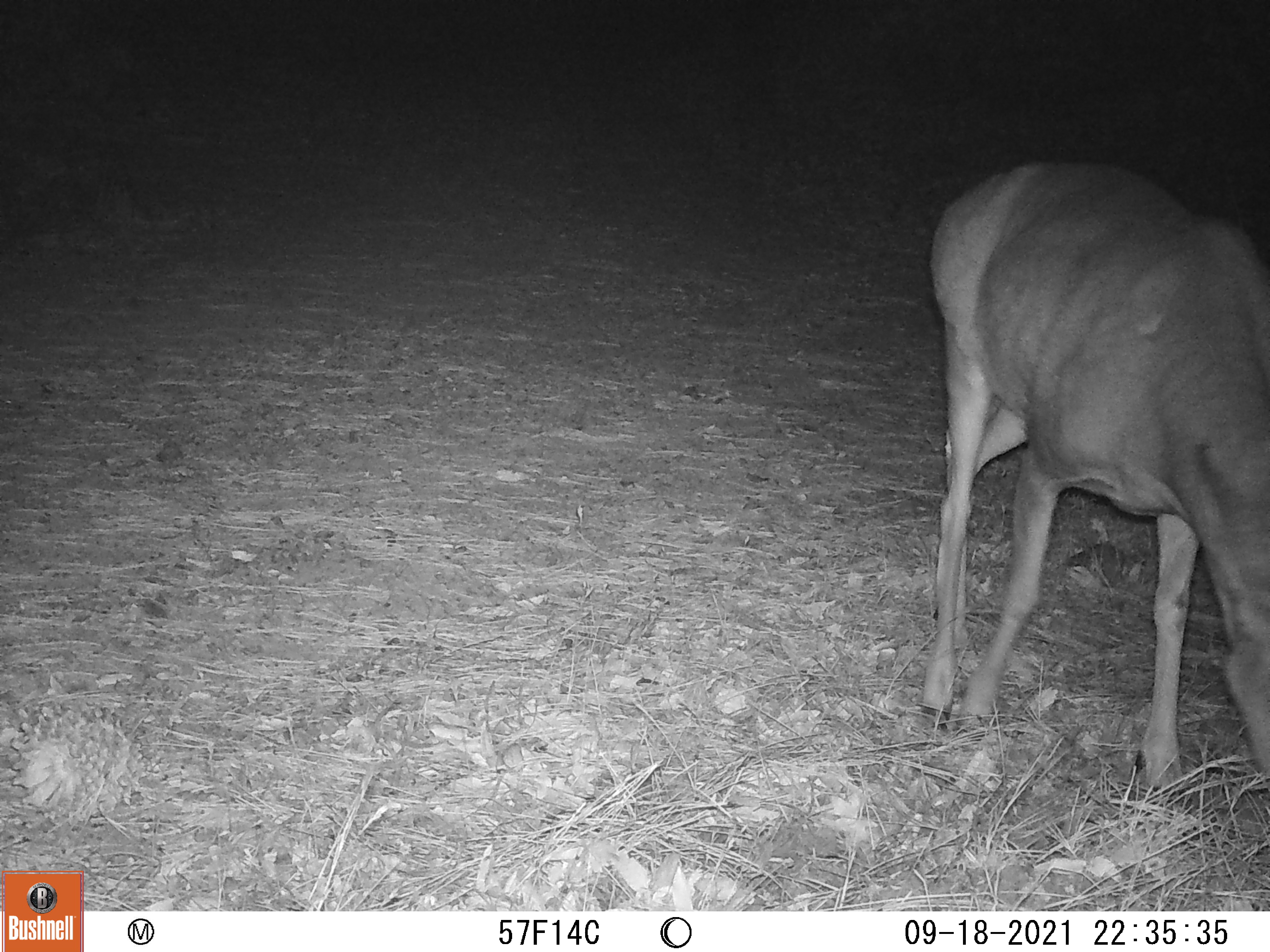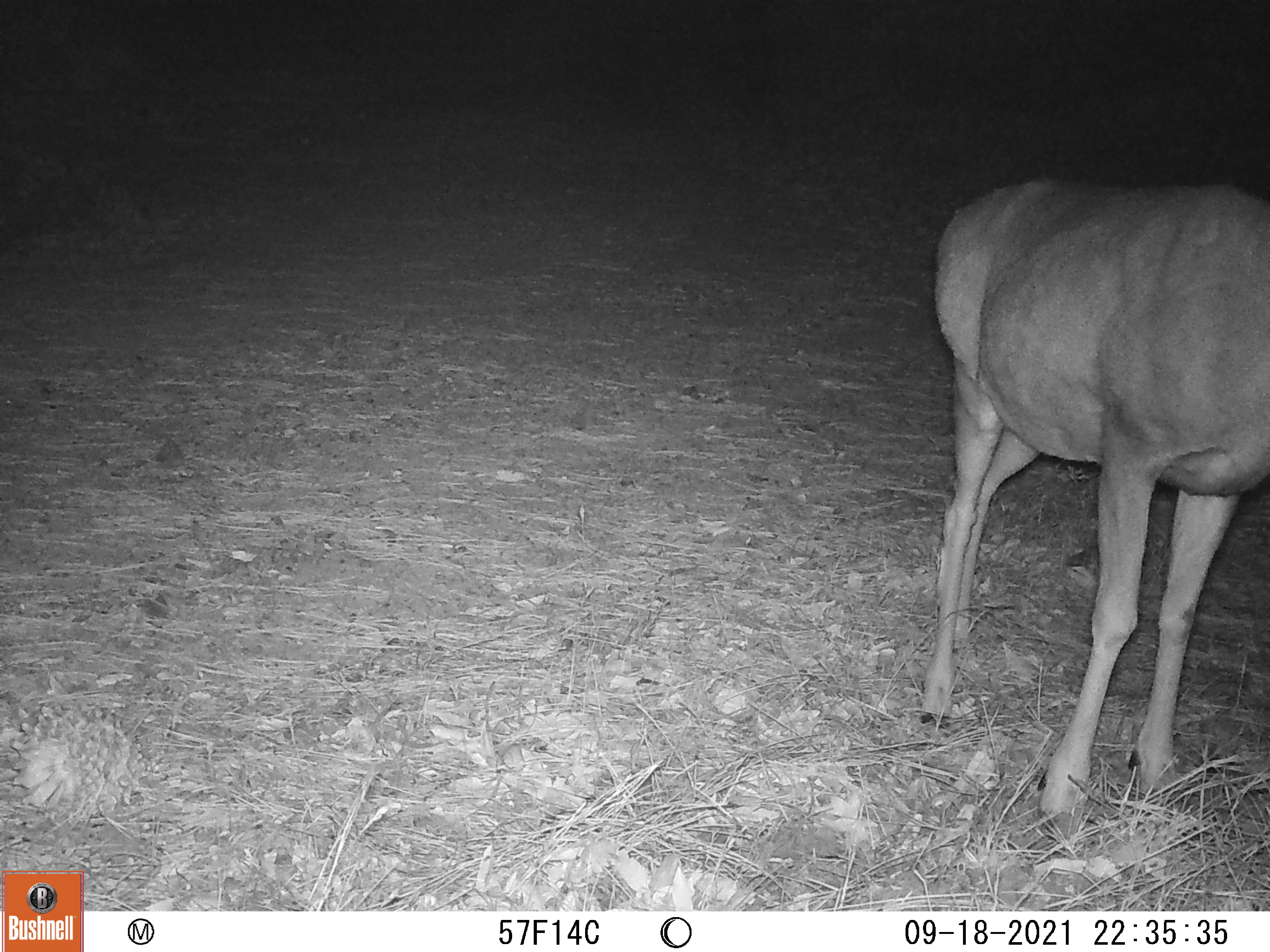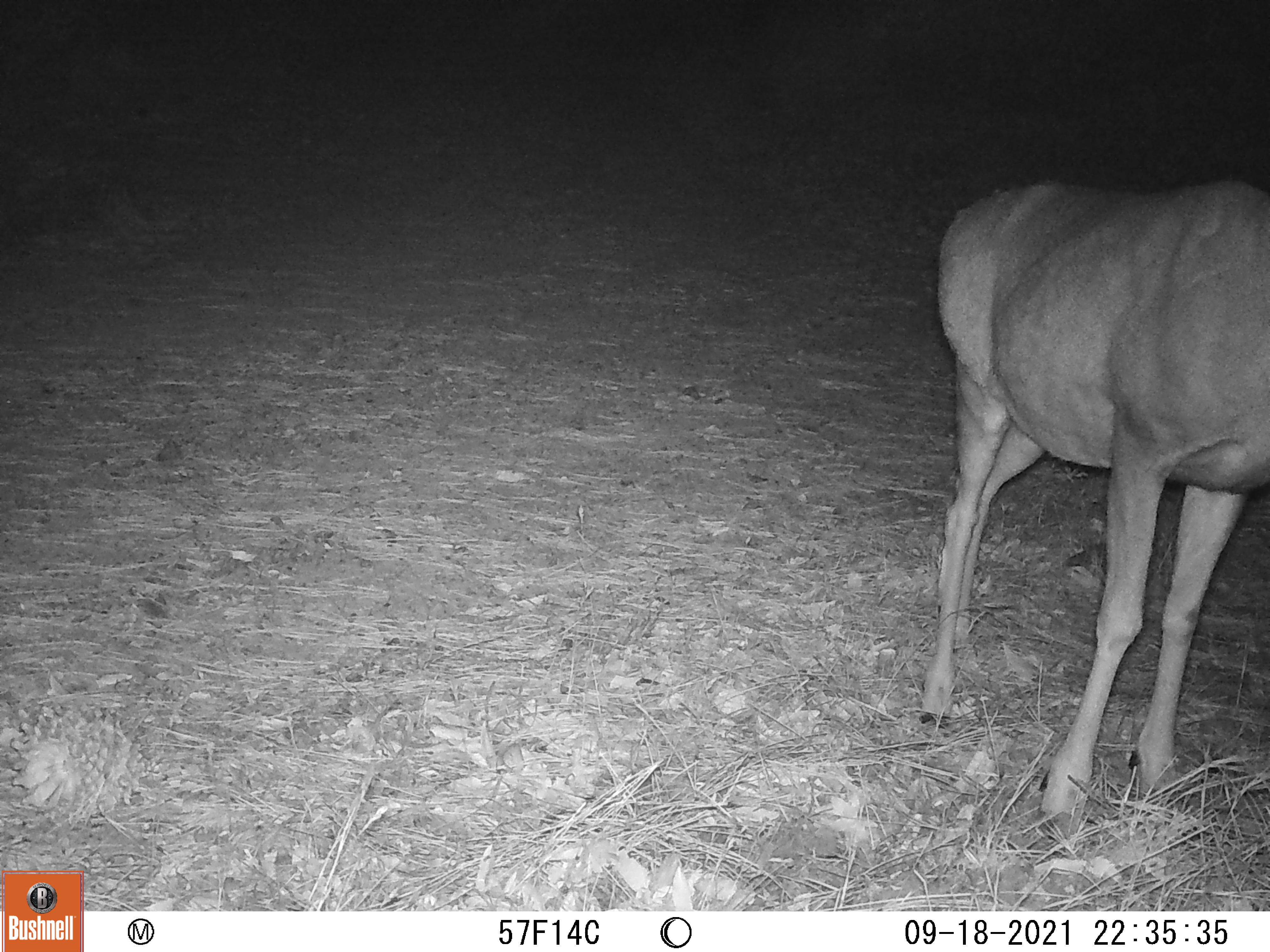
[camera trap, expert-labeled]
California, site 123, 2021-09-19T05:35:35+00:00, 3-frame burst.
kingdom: Animalia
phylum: Chordata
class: Mammalia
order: Artiodactyla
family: Cervidae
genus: Odocoileus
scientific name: Odocoileus hemionus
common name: mule deer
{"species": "mule deer (Odocoileus hemionus)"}